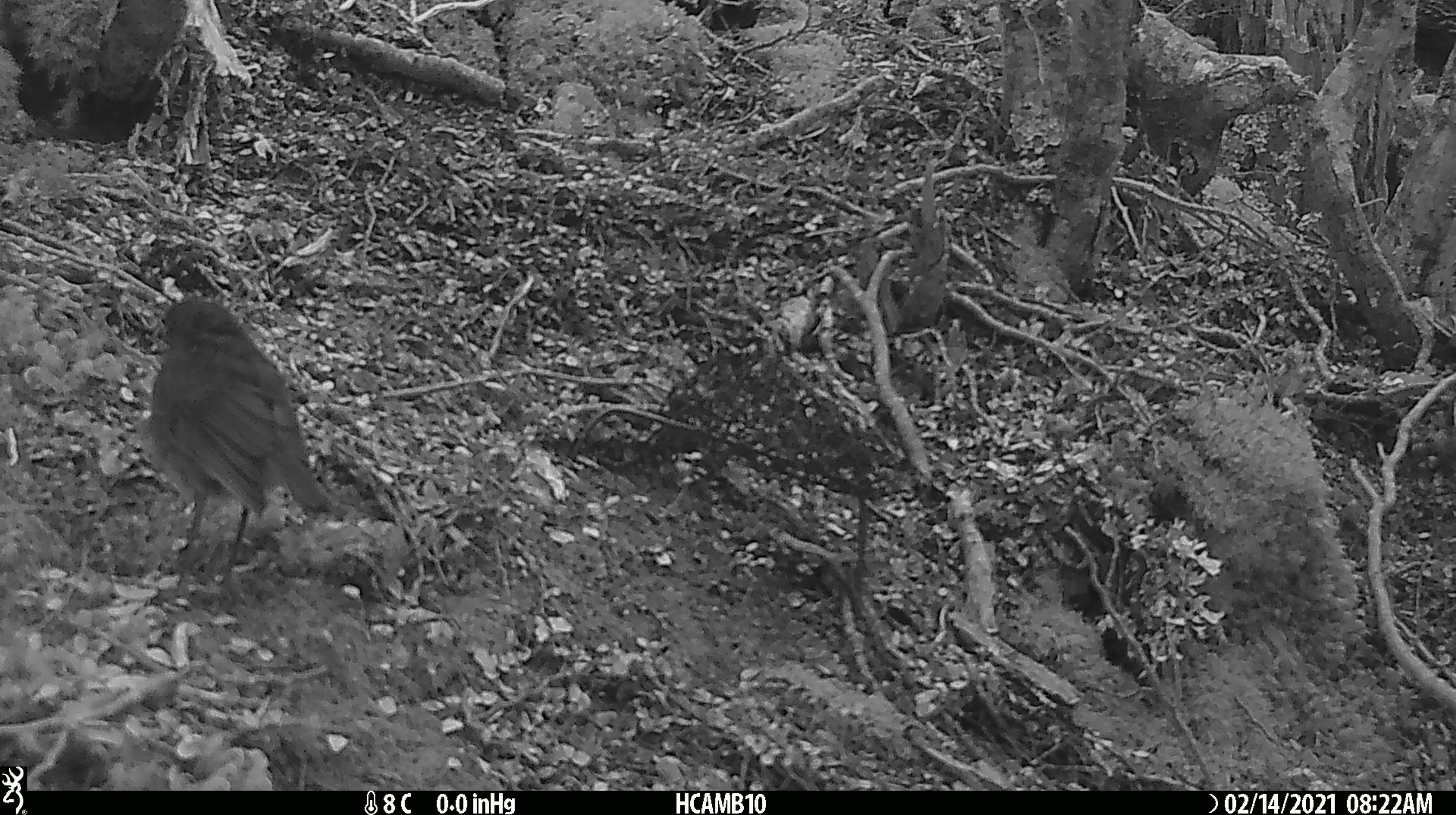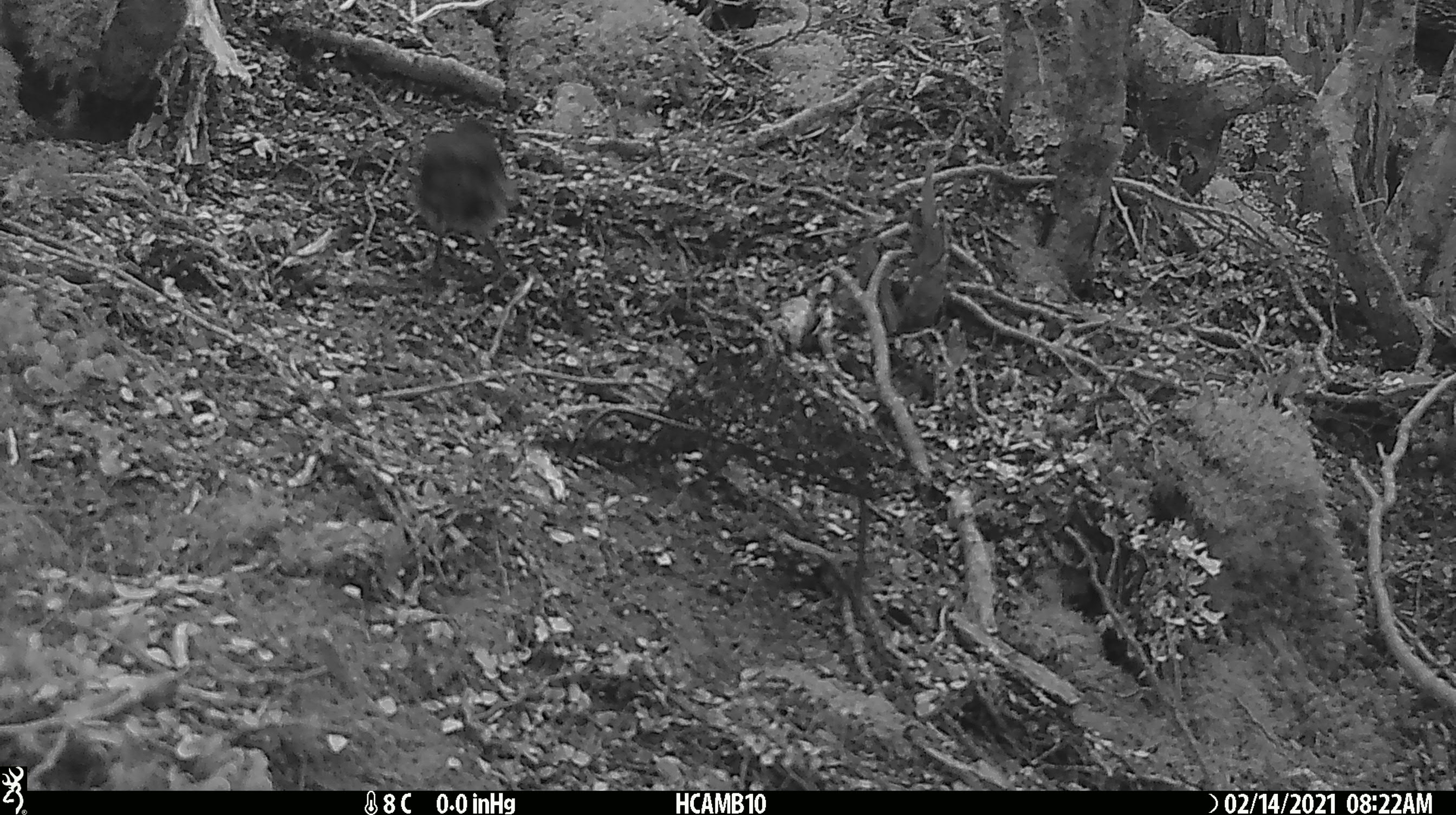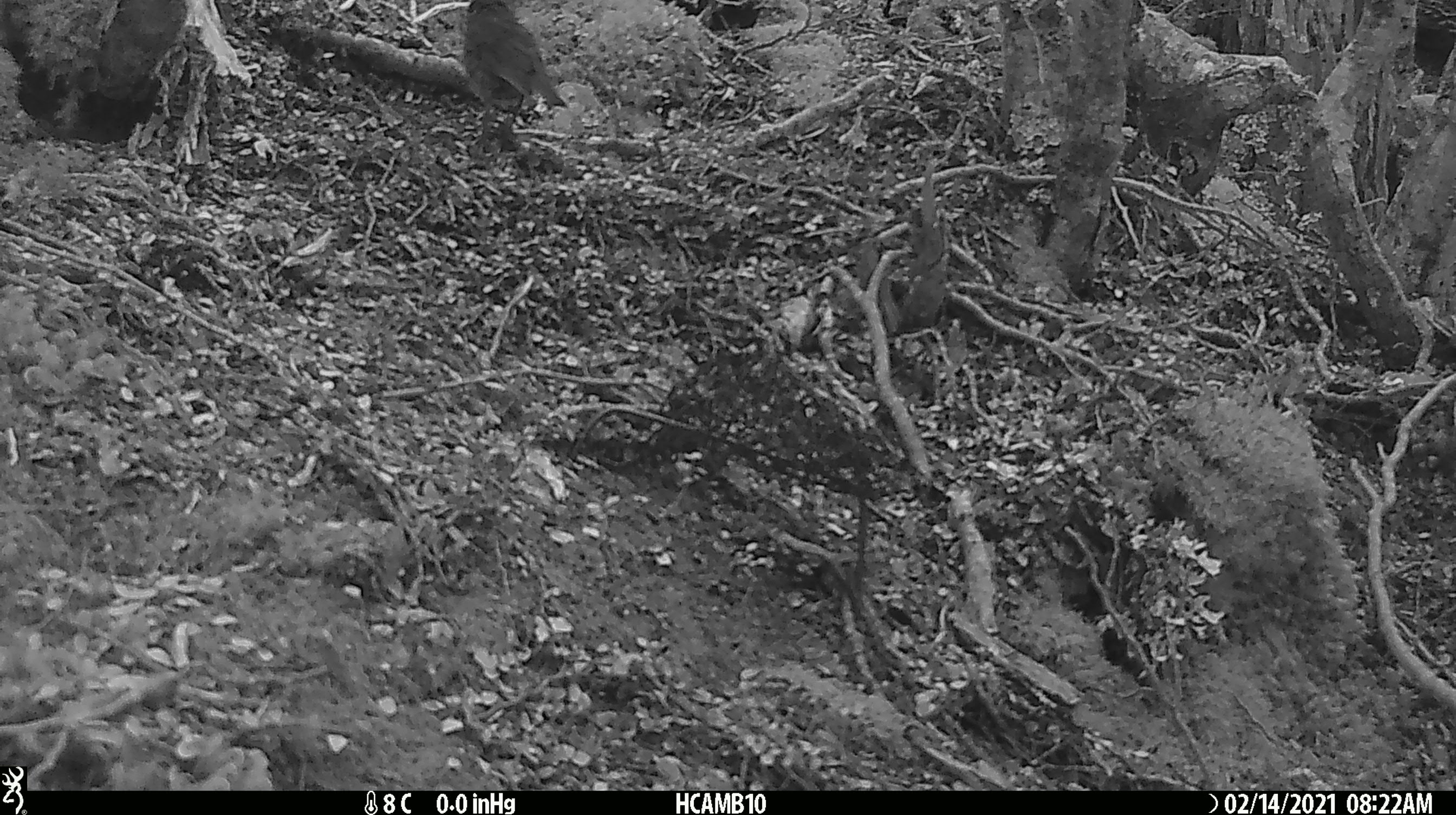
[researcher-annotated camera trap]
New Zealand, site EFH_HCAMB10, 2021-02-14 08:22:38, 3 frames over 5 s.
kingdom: Animalia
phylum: Chordata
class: Aves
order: Passeriformes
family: Petroicidae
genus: Petroica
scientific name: Petroica australis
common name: new zealand robin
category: robin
Robin (new zealand robin) (Petroica australis).